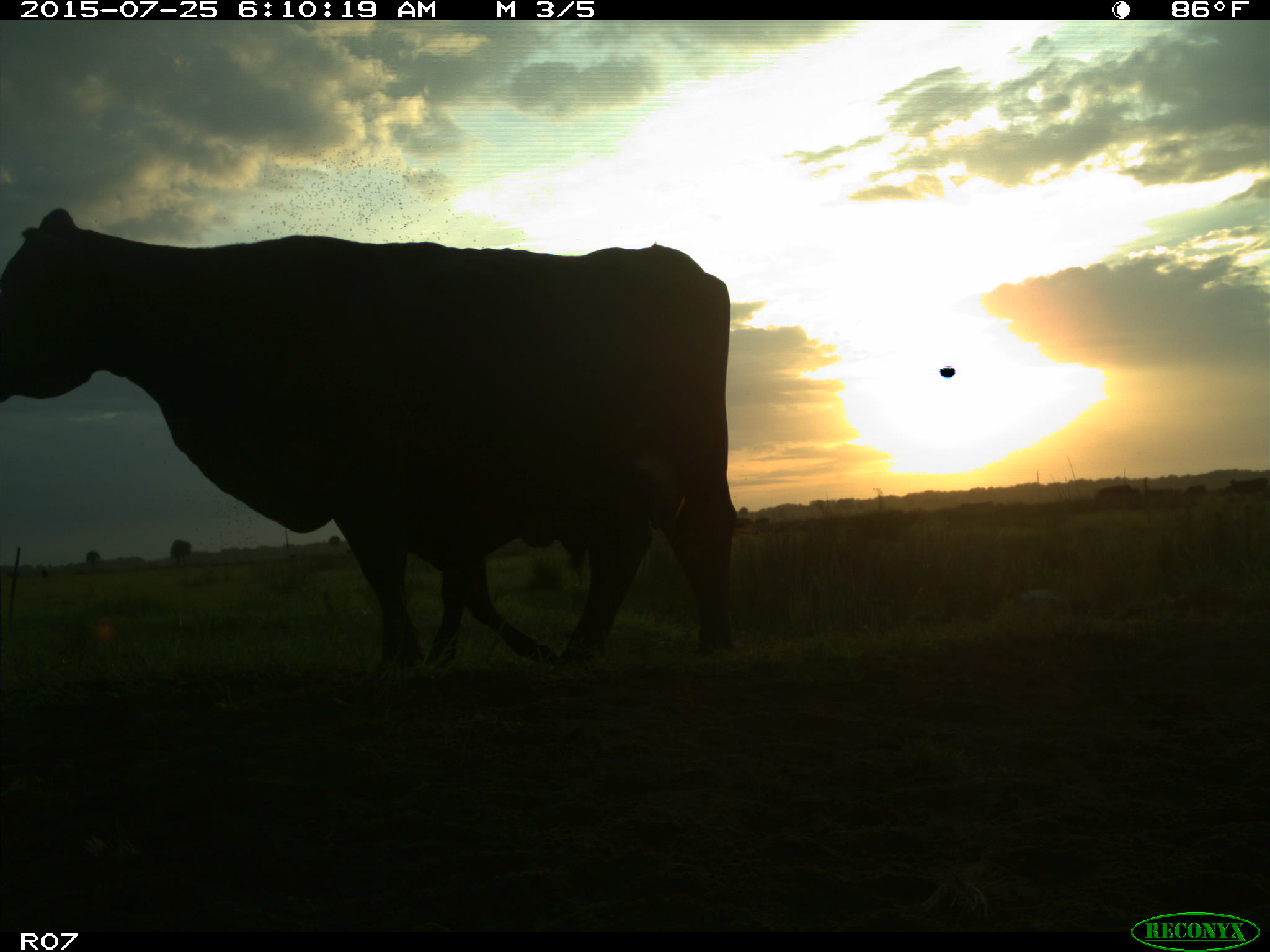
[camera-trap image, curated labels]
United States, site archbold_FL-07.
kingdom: Animalia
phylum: Chordata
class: Mammalia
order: Artiodactyla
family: Bovidae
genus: Bos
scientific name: Bos taurus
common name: domestic cow